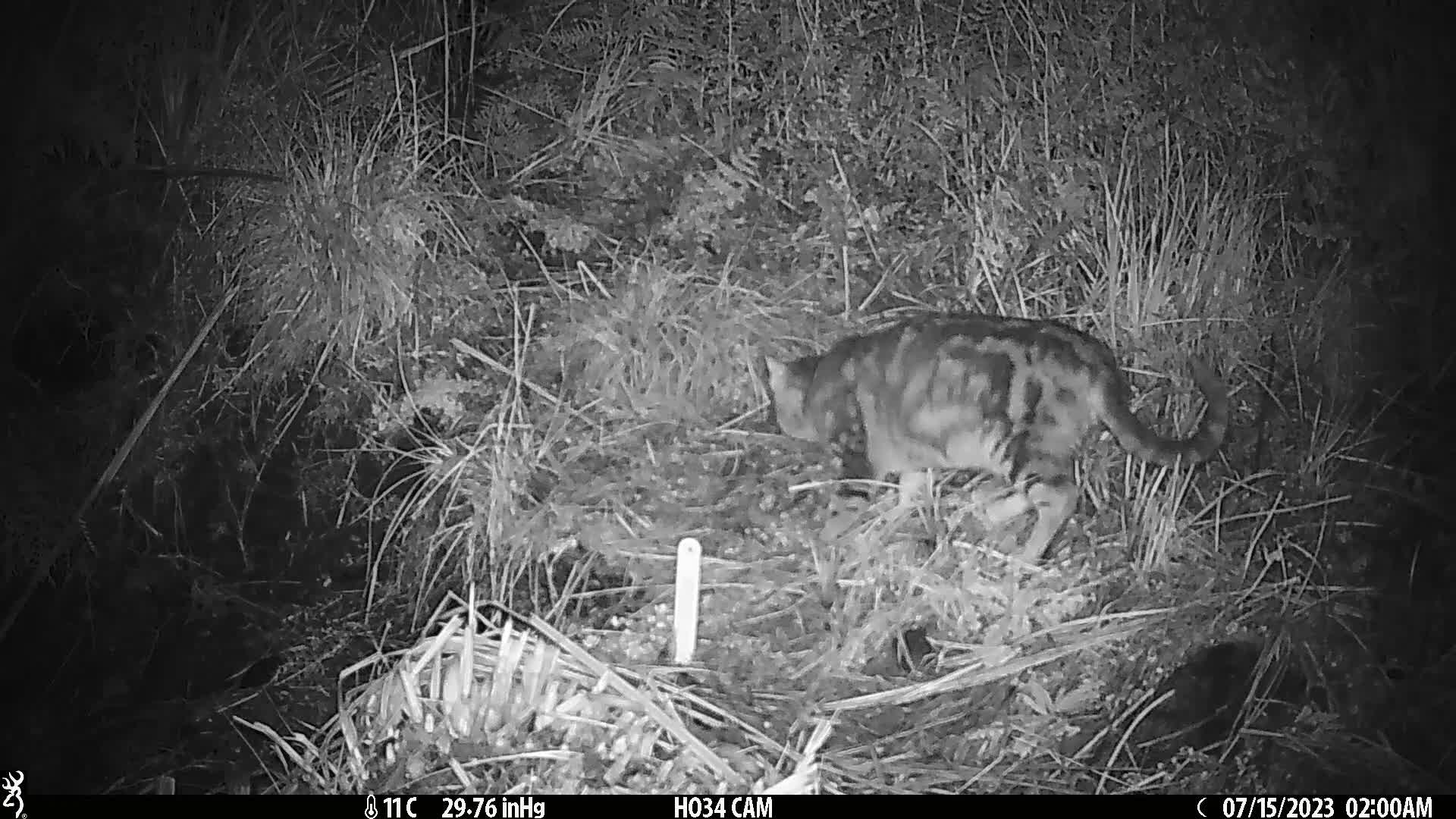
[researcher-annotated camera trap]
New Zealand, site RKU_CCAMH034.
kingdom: Animalia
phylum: Chordata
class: Mammalia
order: Carnivora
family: Felidae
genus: Felis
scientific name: Felis catus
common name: domestic cat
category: cat